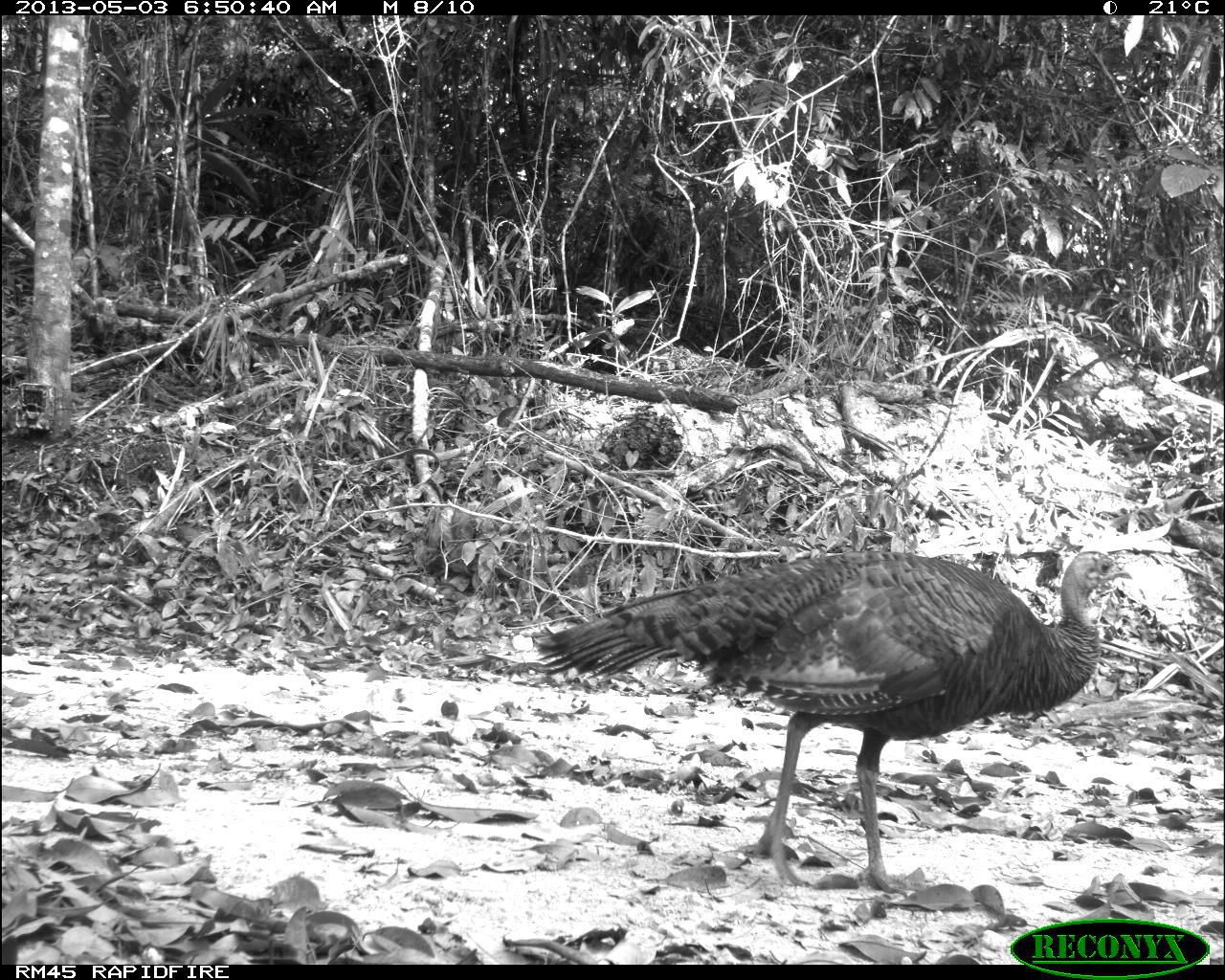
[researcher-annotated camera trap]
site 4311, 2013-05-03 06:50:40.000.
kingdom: Animalia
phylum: Chordata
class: Aves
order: Galliformes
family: Phasianidae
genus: Meleagris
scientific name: Meleagris ocellata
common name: ocellated turkey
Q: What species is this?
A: Meleagris ocellata (ocellated turkey).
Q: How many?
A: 1.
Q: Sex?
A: Female.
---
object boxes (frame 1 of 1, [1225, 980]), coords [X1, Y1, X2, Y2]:
meleagris ocellata: [506, 547, 1132, 899]